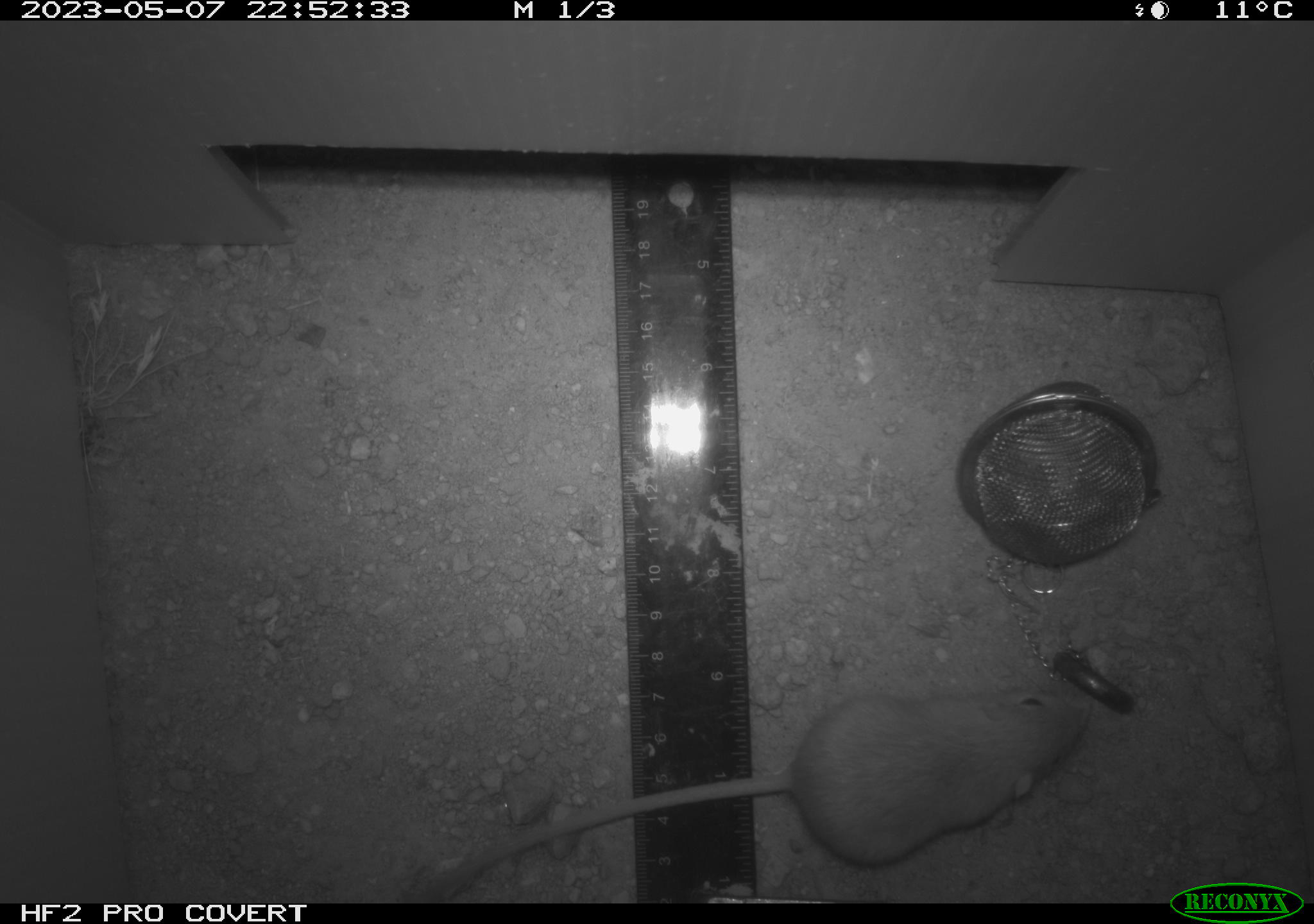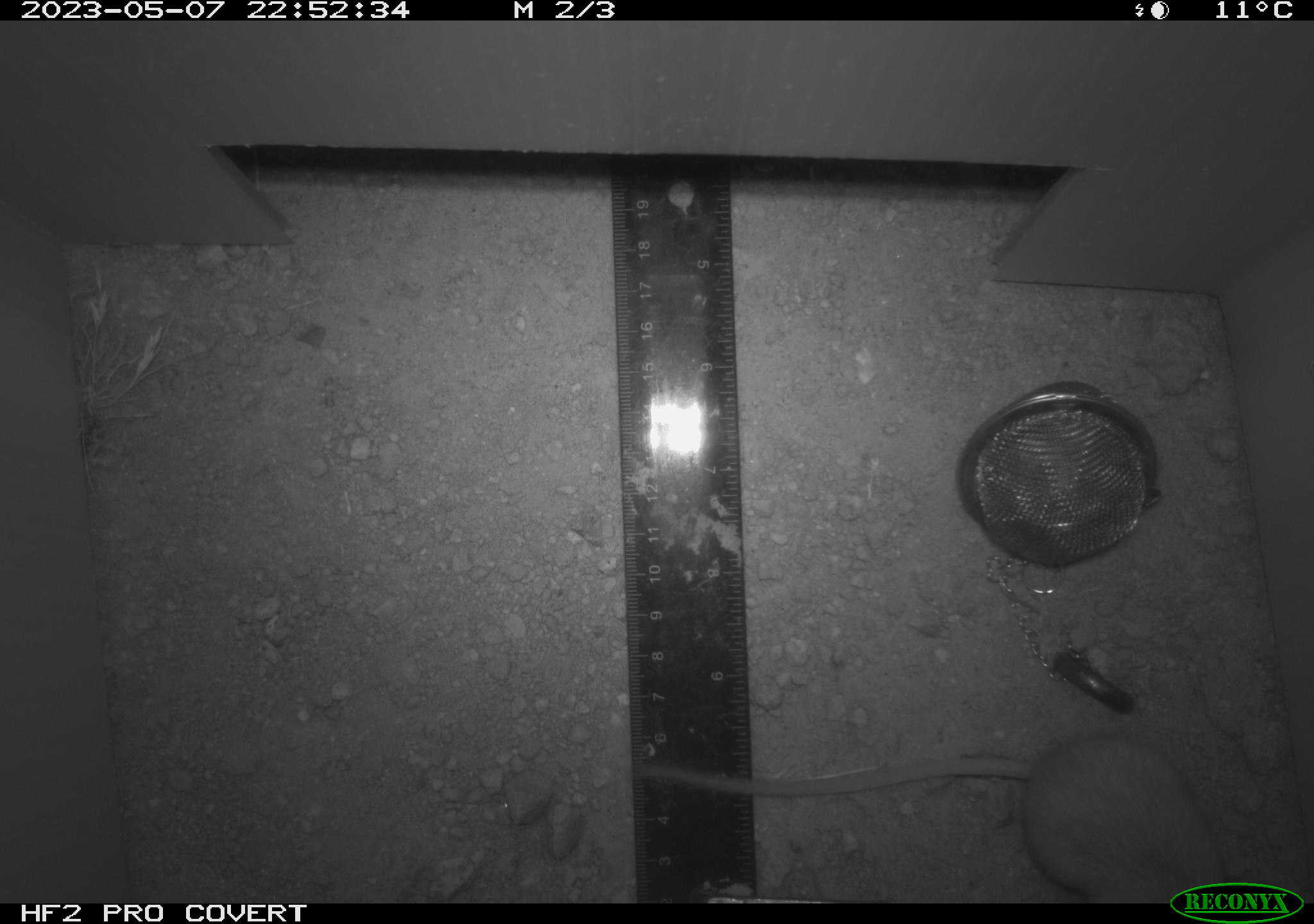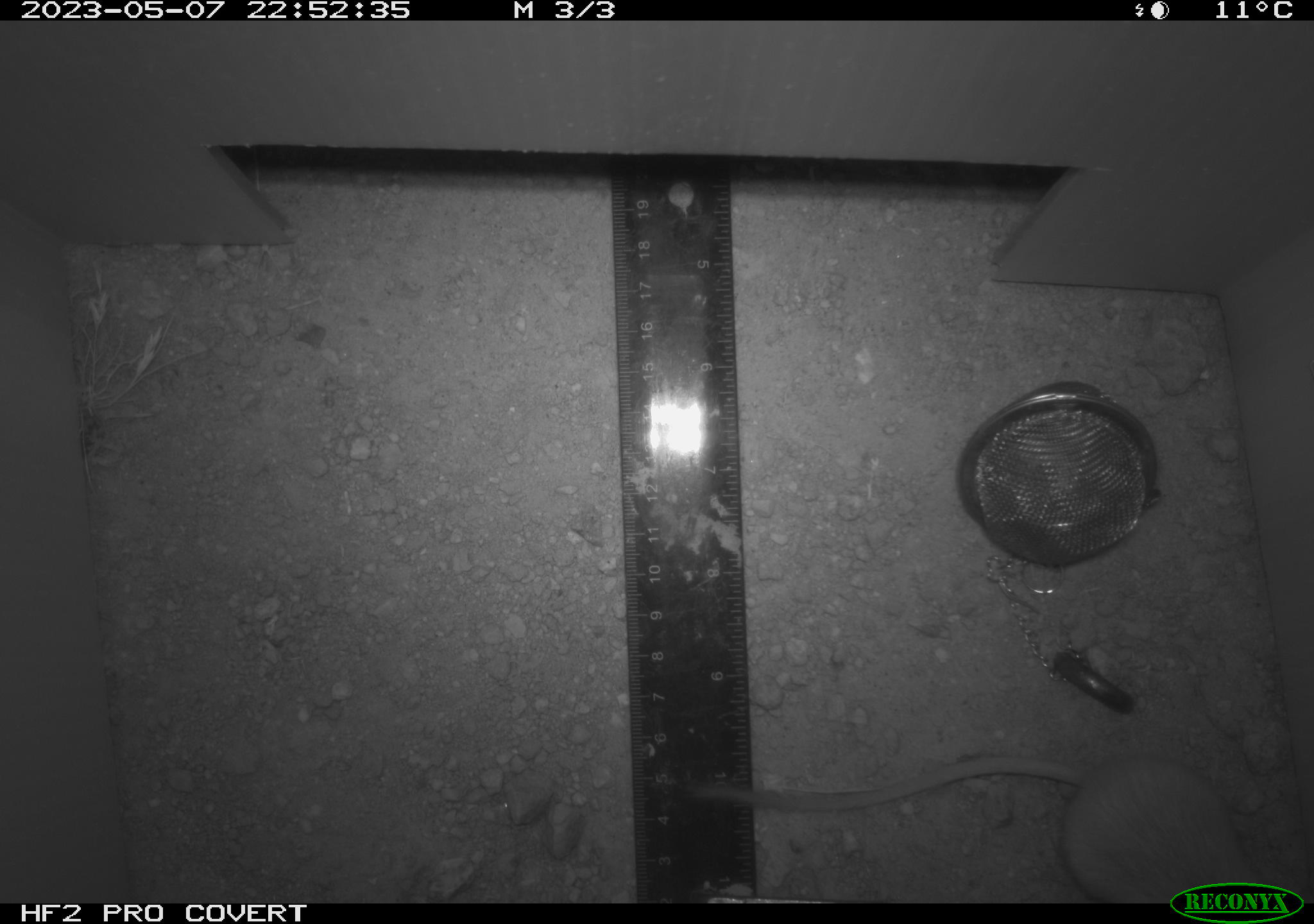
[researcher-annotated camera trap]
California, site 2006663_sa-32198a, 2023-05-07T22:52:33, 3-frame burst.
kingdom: Animalia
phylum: Chordata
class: Mammalia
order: Rodentia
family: Heteromyidae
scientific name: Heteromyidae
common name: kangaroo rats and pocket mice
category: heteromyidae family